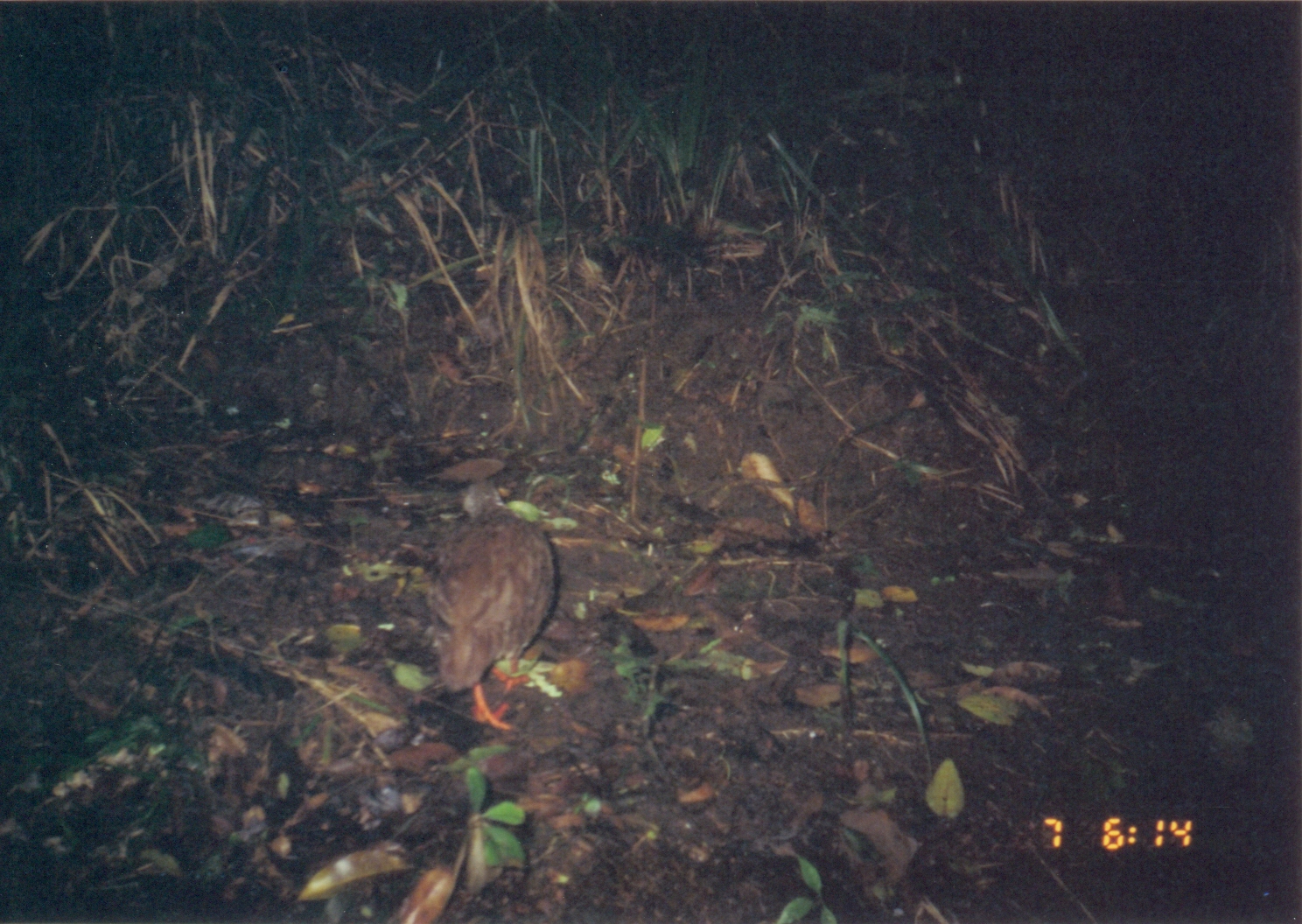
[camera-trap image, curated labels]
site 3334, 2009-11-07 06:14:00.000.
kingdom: Animalia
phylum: Chordata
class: Aves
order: Galliformes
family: Phasianidae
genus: Xenoperdix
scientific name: Xenoperdix udzungwensis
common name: udzungwa partridge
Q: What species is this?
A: Xenoperdix udzungwensis (udzungwa partridge).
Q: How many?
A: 1.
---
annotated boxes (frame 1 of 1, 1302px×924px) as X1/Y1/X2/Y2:
xenoperdix udzungwensis: 417/469/558/732